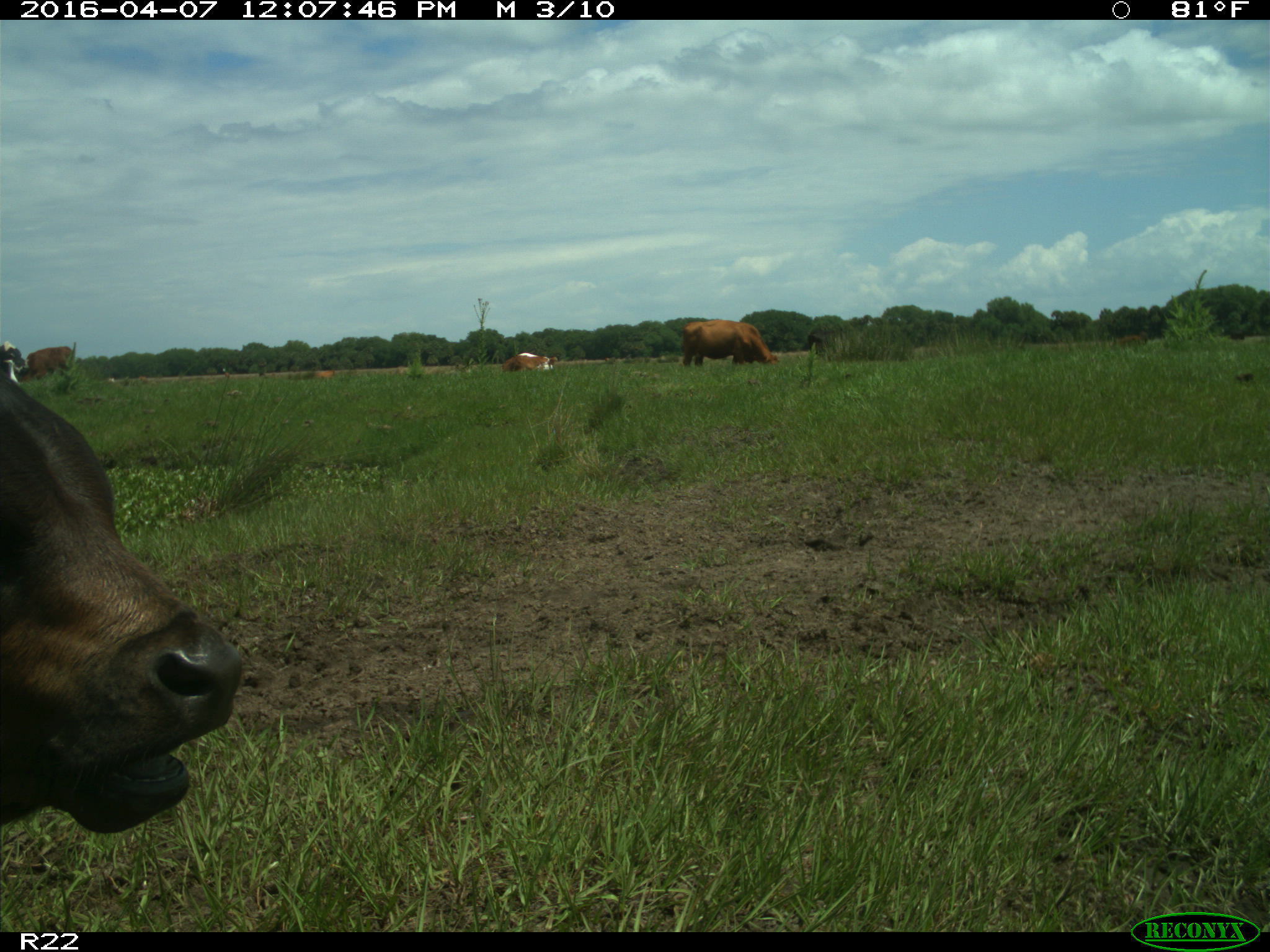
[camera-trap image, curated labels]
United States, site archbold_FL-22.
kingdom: Animalia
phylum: Chordata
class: Mammalia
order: Artiodactyla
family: Bovidae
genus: Bos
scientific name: Bos taurus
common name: domestic cow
Bos taurus (domestic cow).